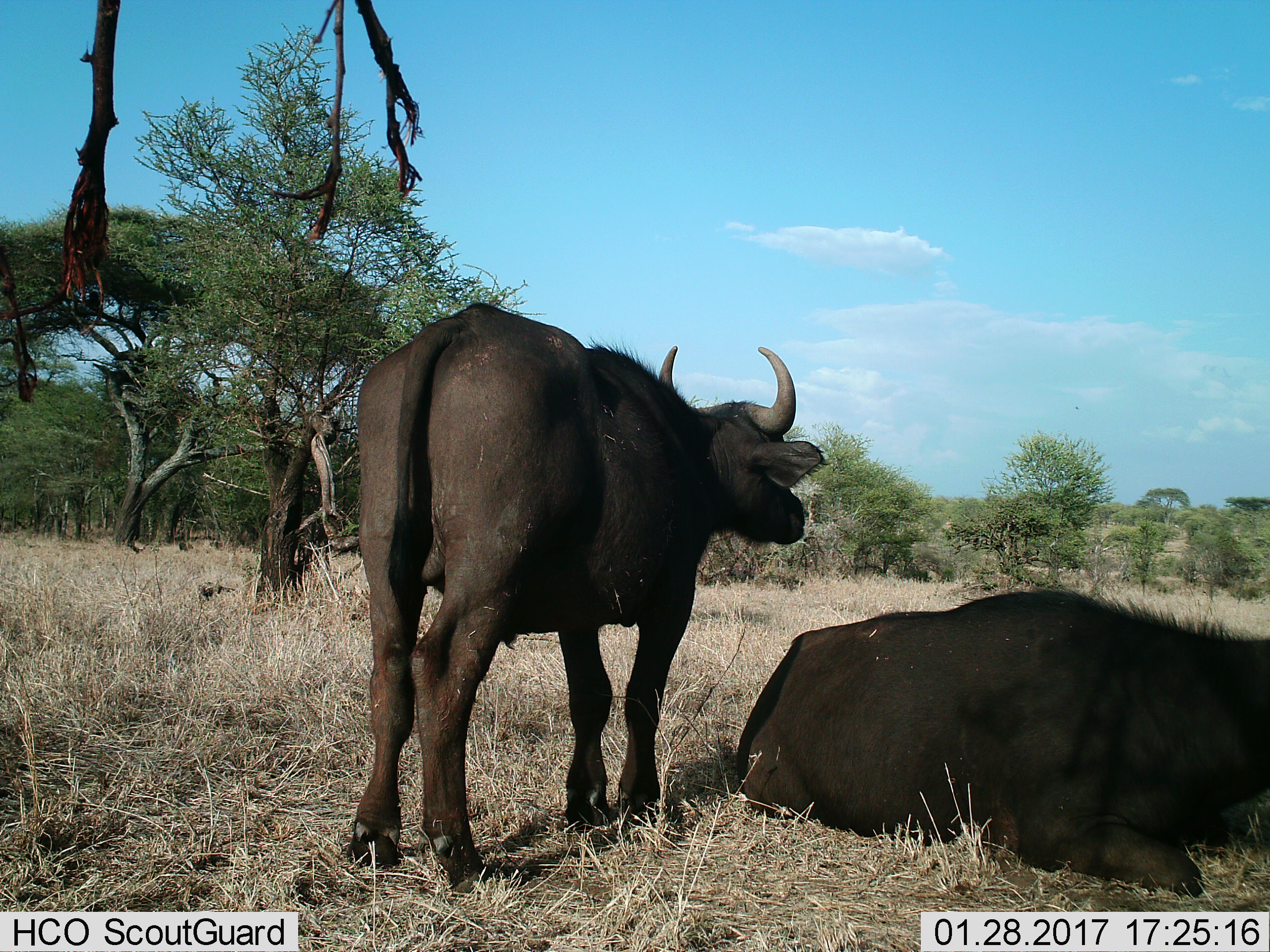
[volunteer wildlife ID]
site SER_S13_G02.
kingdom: Animalia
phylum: Chordata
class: Mammalia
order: Artiodactyla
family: Bovidae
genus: Syncerus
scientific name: Syncerus caffer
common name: african buffalo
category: buffalo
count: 2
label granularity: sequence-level